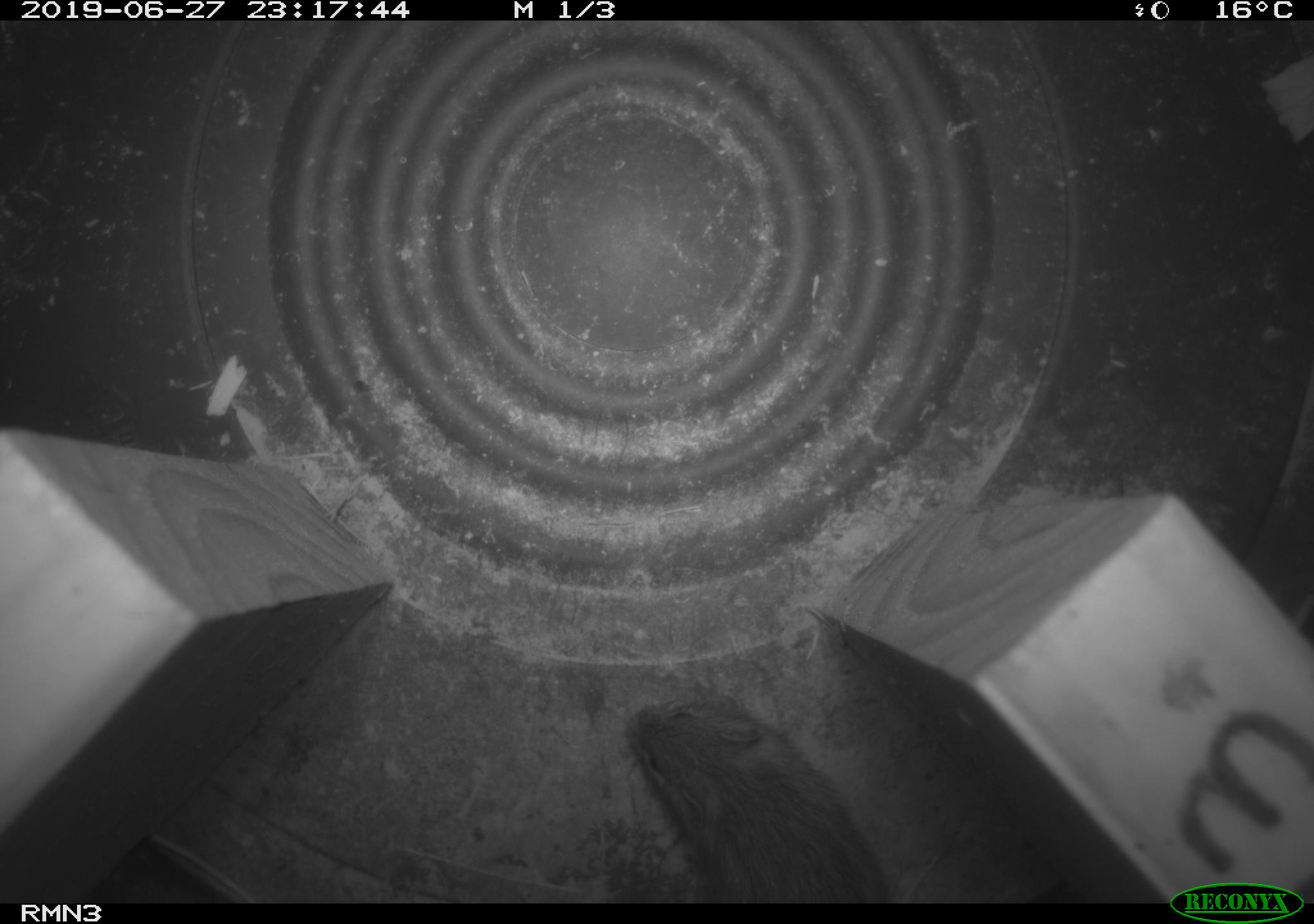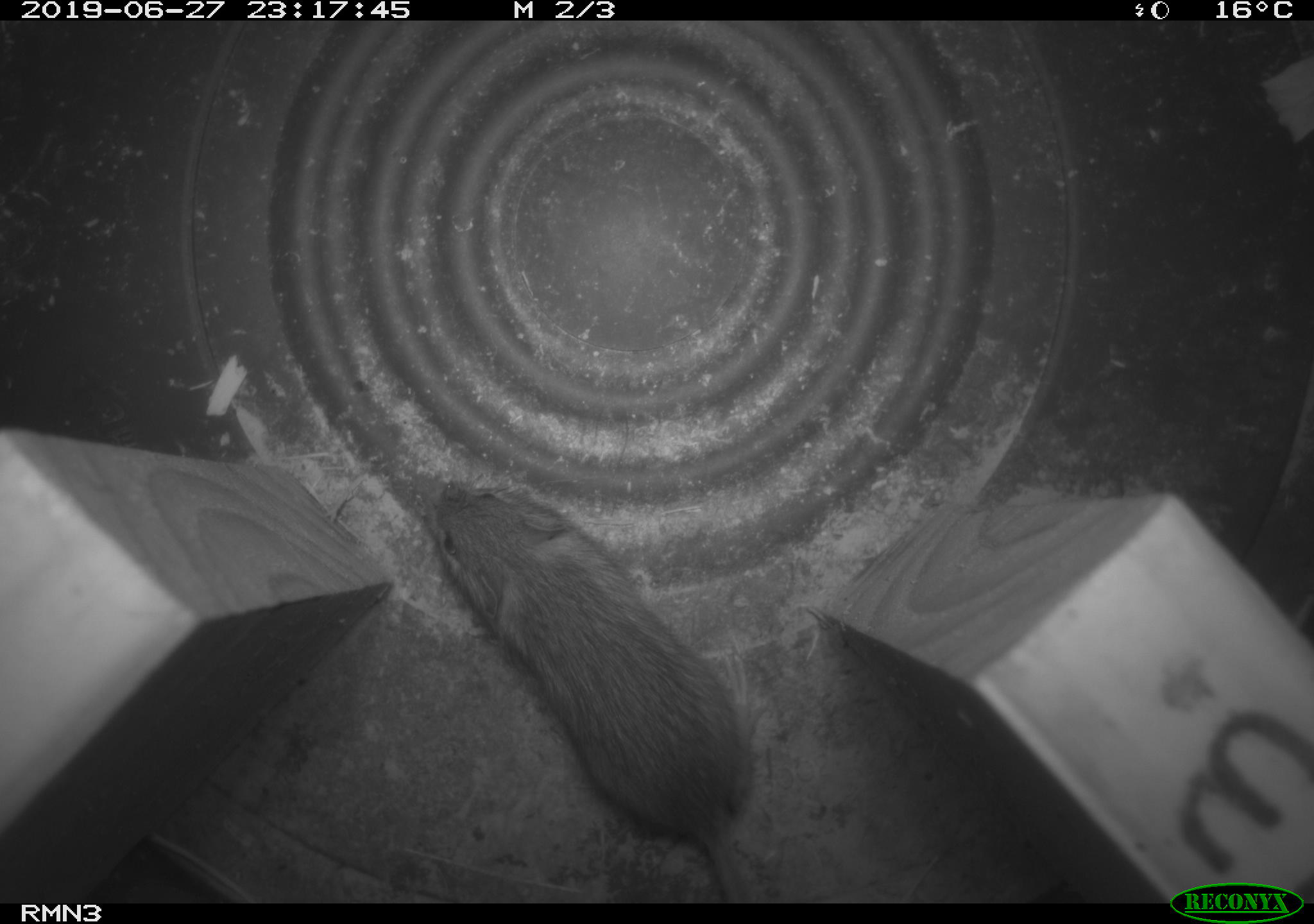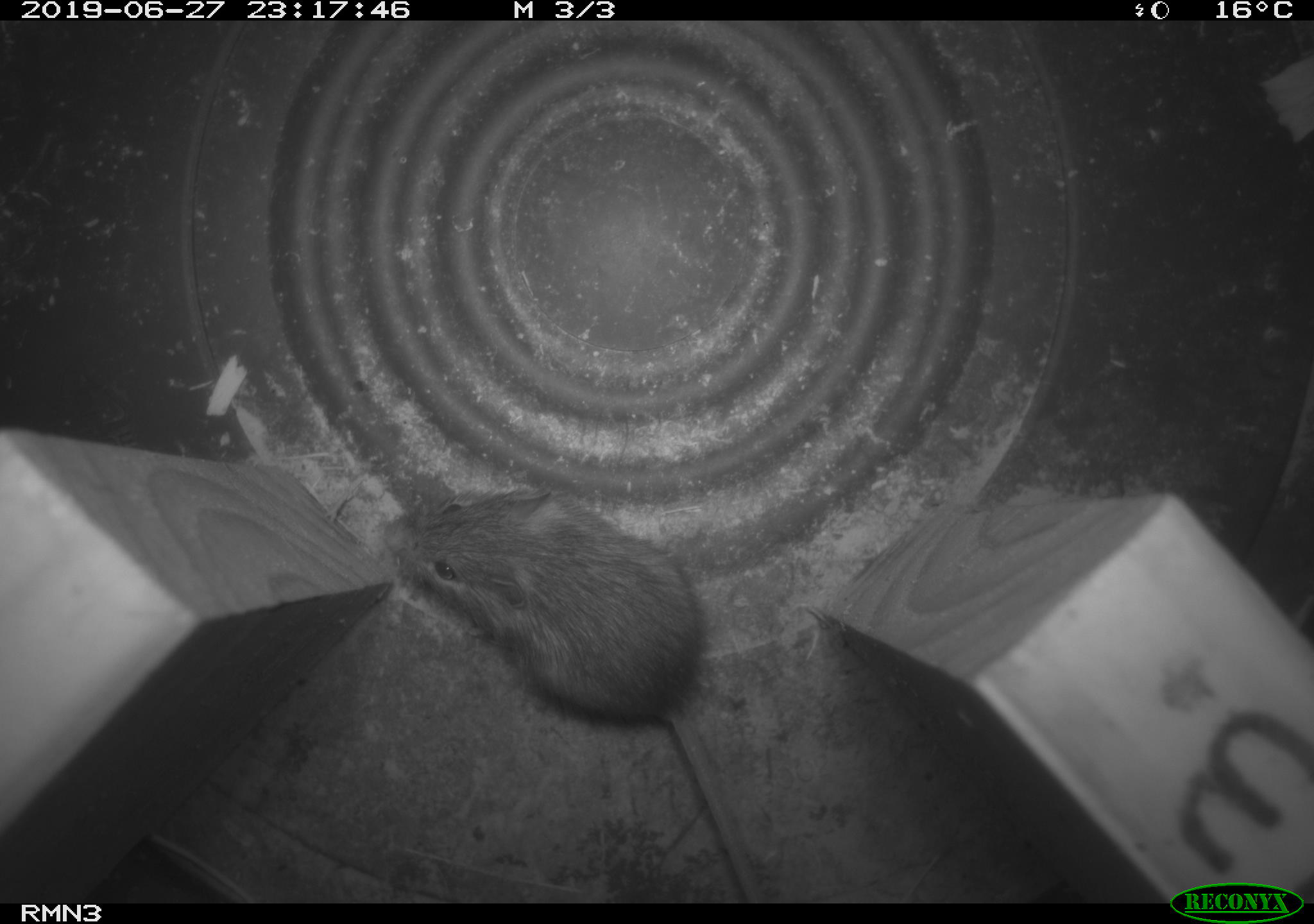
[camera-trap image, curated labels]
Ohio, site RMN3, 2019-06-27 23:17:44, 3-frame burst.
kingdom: Animalia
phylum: Chordata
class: Mammalia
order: Rodentia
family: Zapodidae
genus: Napaeozapus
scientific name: Napaeozapus insignis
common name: woodland jumping mouse